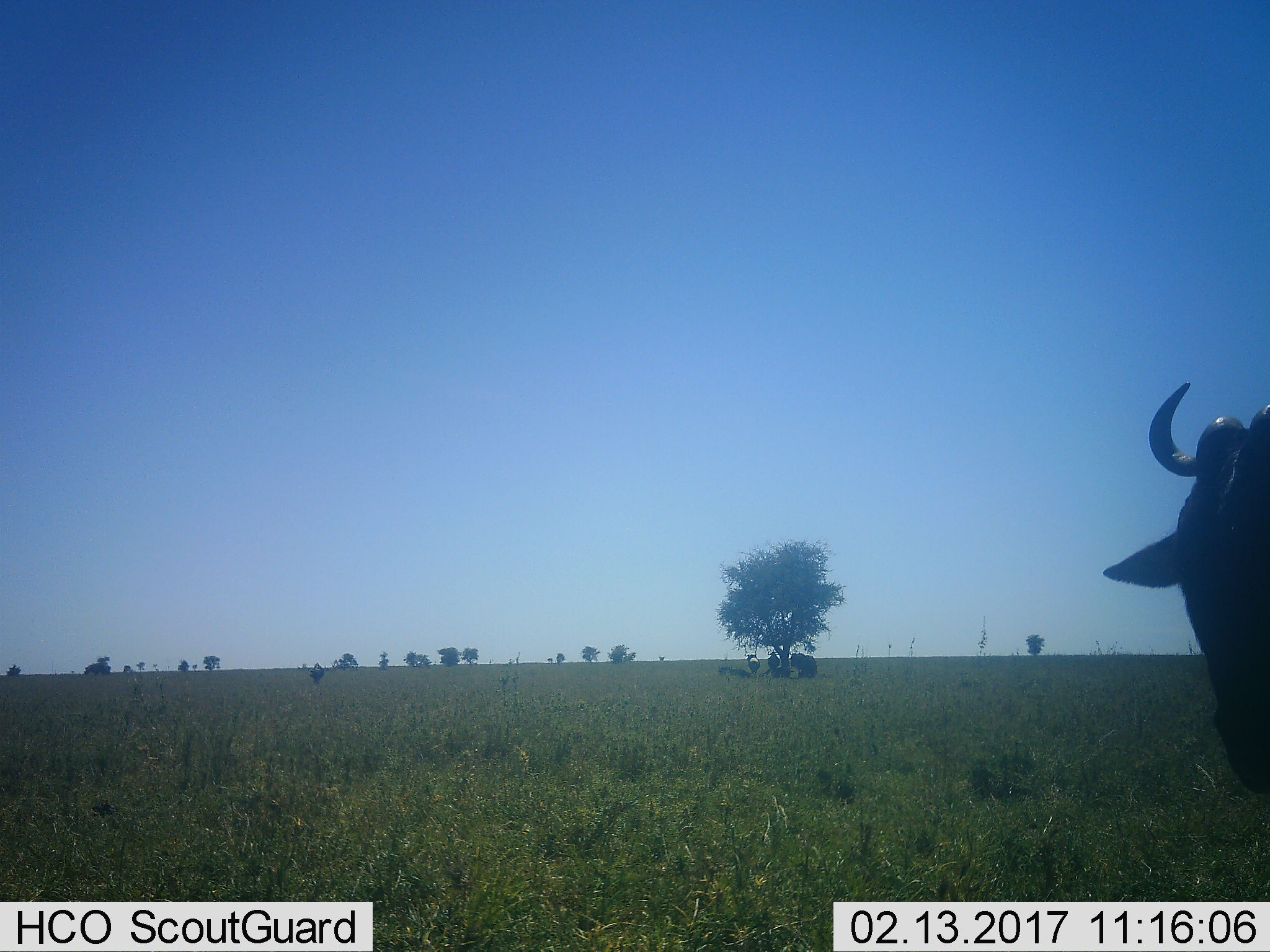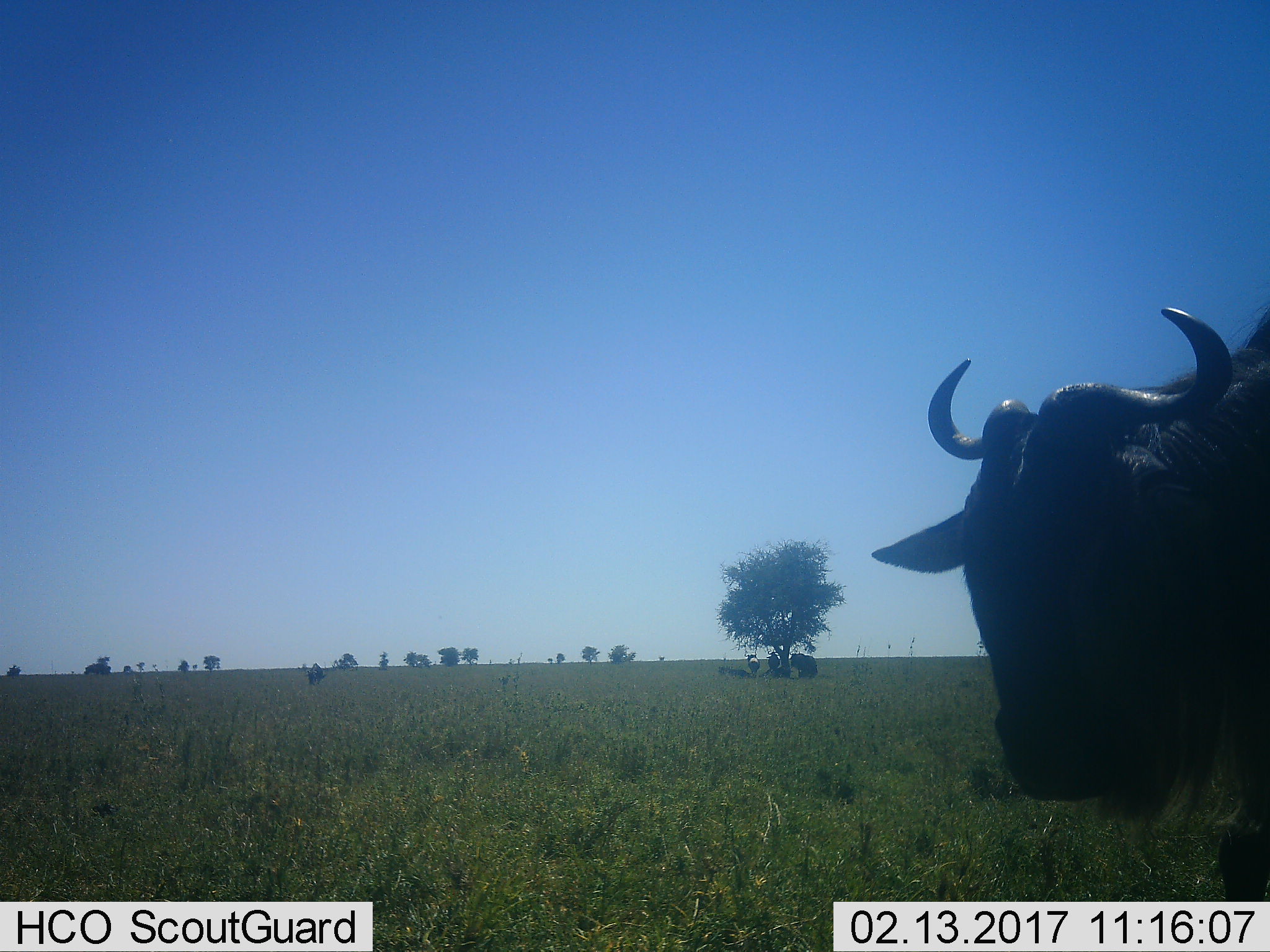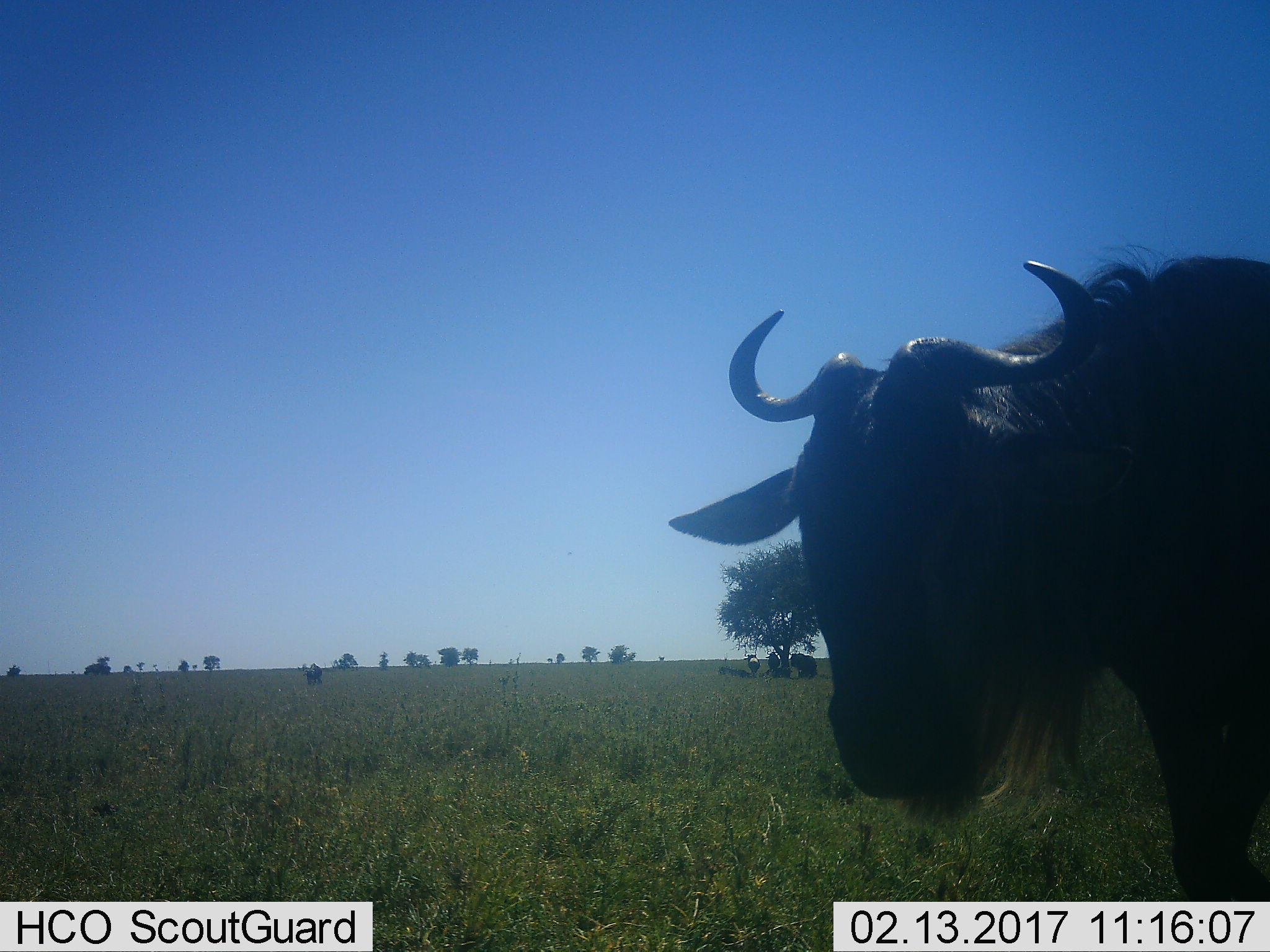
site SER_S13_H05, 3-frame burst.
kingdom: Animalia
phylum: Chordata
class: Mammalia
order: Artiodactyla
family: Bovidae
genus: Connochaetes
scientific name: Connochaetes taurinus taurinus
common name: blue wildebeest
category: wildebeestblue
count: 6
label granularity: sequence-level